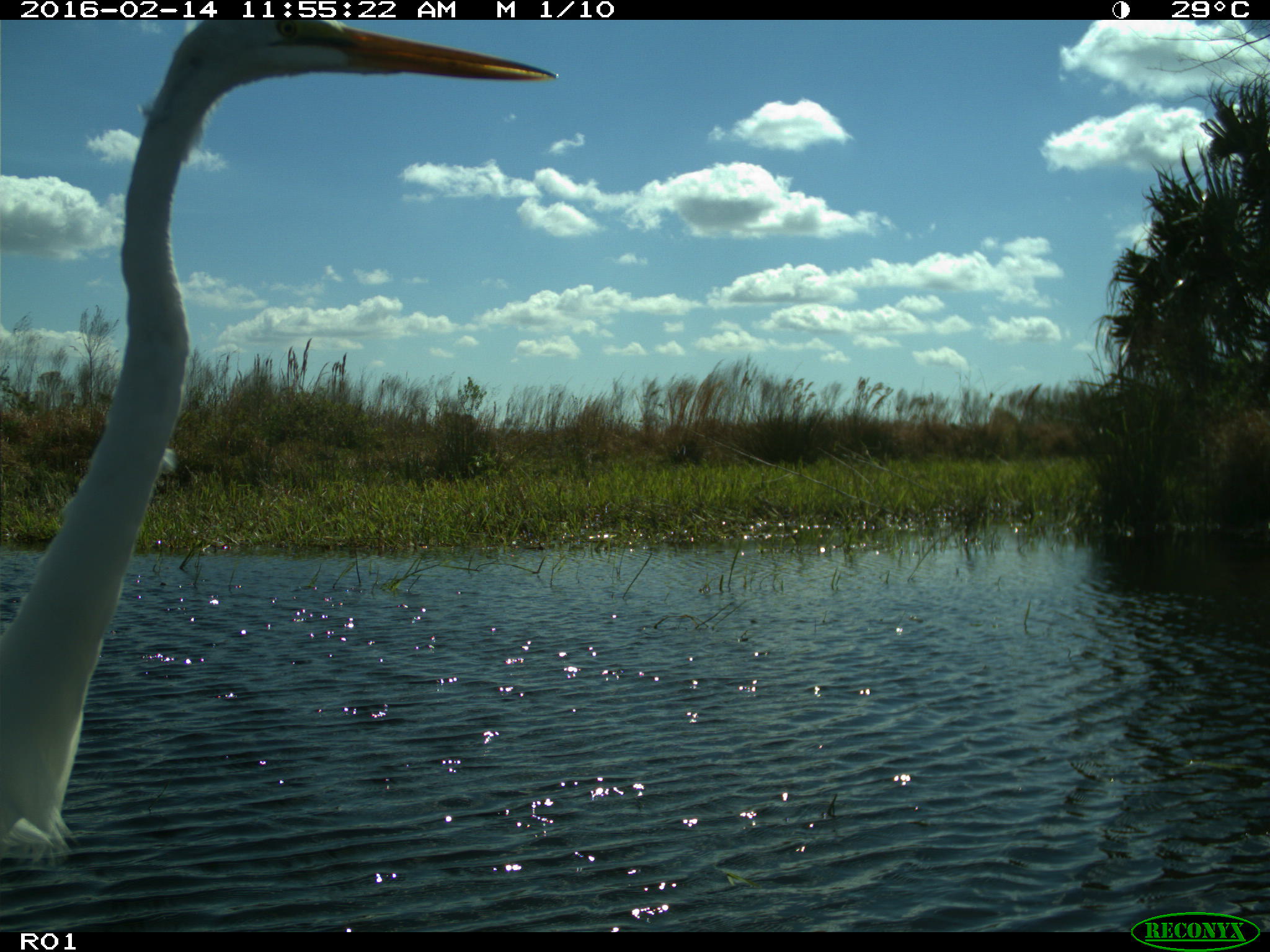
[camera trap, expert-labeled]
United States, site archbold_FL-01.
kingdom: Animalia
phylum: Chordata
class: Aves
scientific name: Aves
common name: birds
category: unidentified bird